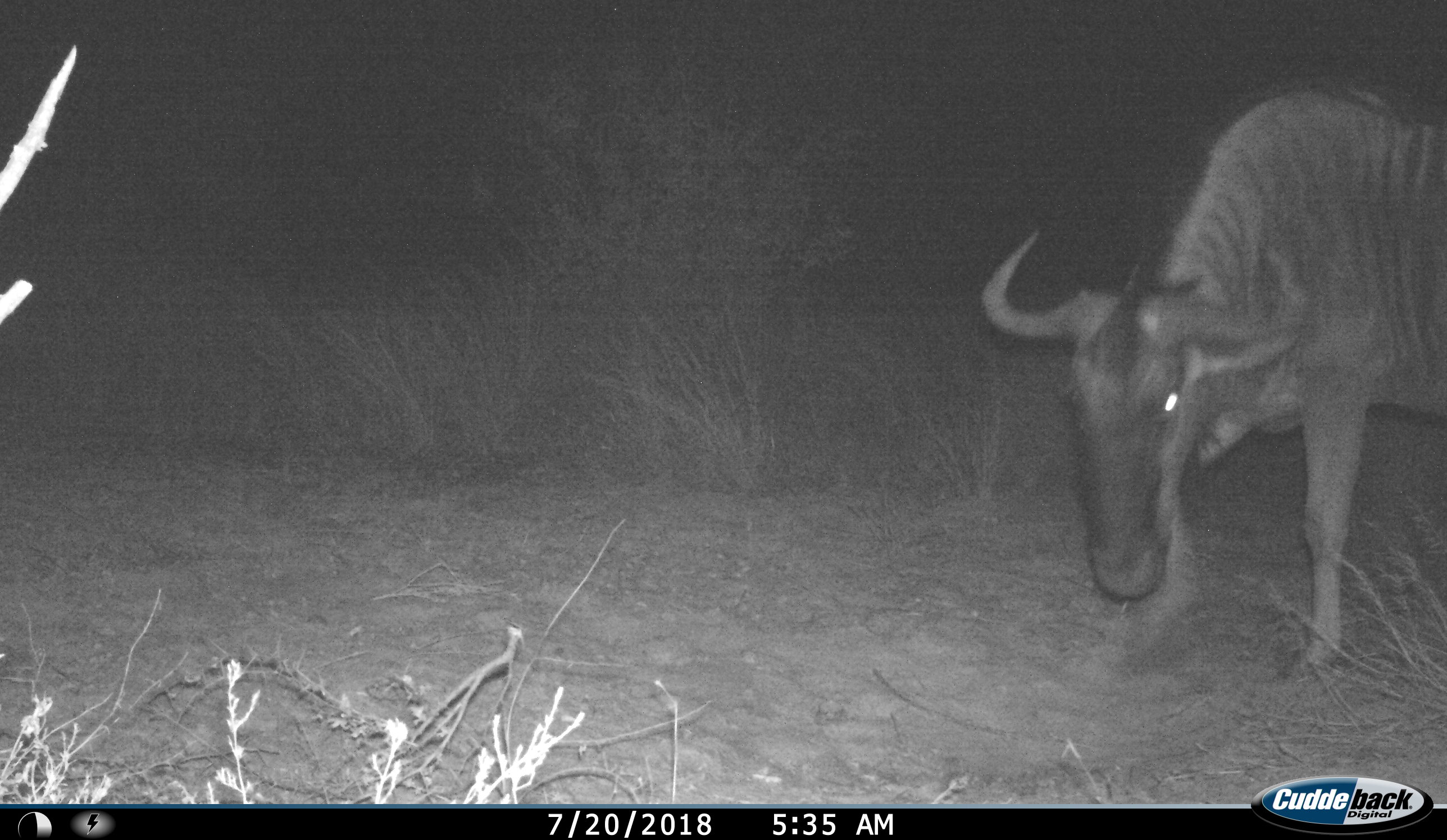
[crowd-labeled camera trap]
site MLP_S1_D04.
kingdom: Animalia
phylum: Chordata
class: Mammalia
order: Artiodactyla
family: Bovidae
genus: Connochaetes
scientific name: Connochaetes taurinus taurinus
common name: blue wildebeest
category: wildebeestblue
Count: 1.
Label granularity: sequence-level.